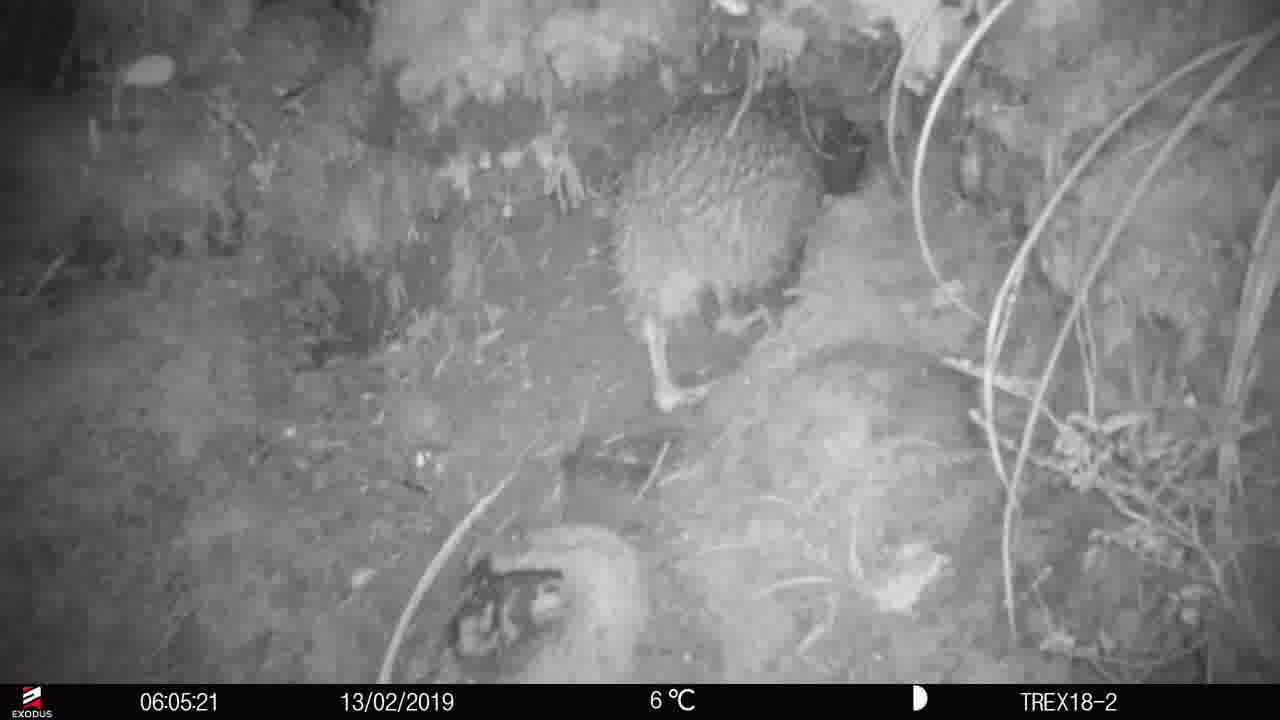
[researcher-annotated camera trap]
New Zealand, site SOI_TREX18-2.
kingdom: Animalia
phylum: Chordata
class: Aves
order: Apterygiformes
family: Apterygidae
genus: Apteryx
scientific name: Apteryx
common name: kiwi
Kiwi (Apteryx).